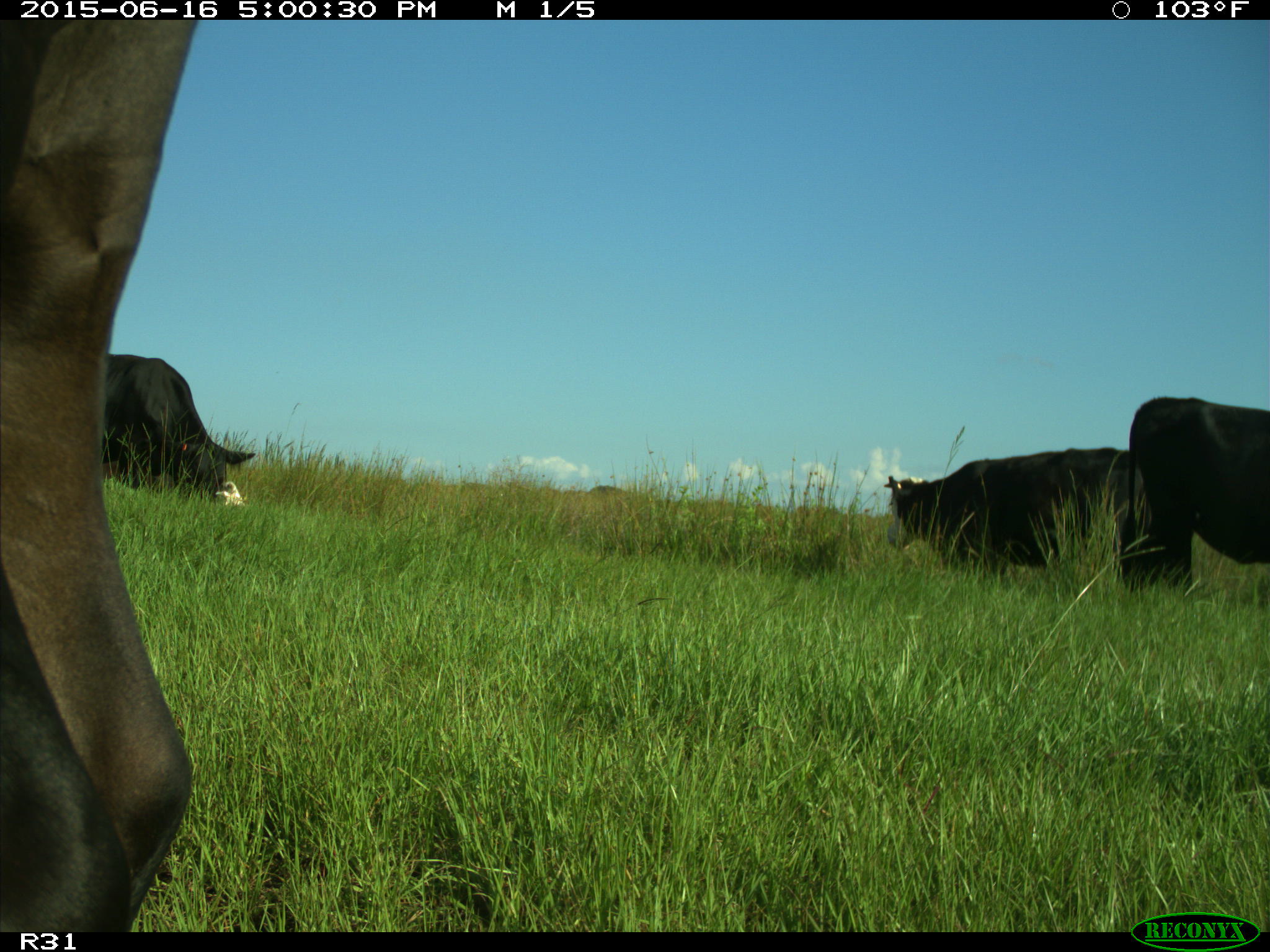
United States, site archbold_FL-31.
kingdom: Animalia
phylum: Chordata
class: Mammalia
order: Artiodactyla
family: Bovidae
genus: Bos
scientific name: Bos taurus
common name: domestic cow